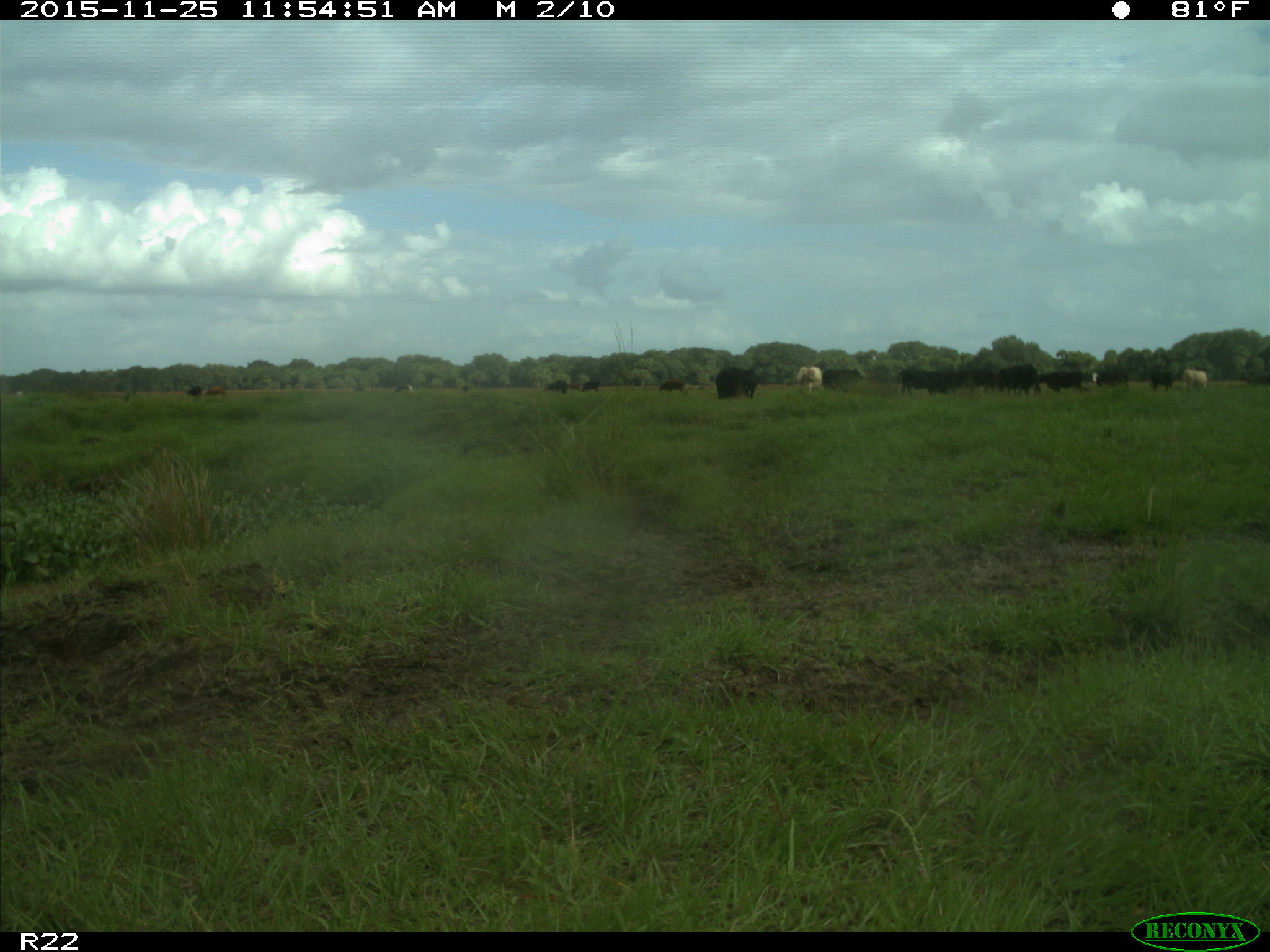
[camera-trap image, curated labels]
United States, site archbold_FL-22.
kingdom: Animalia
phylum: Chordata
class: Mammalia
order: Artiodactyla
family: Bovidae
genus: Bos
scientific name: Bos taurus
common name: domestic cow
Bos taurus (domestic cow).